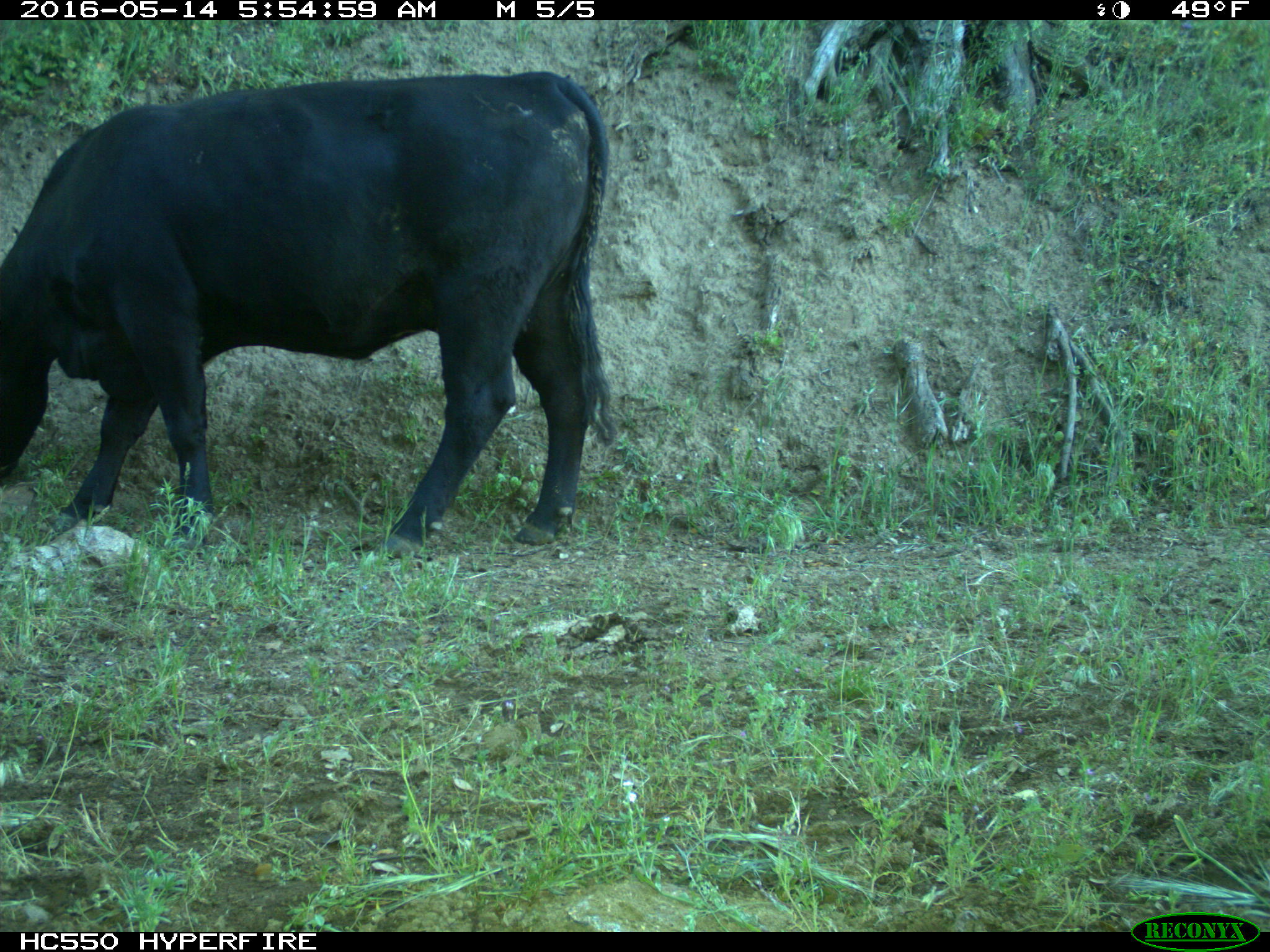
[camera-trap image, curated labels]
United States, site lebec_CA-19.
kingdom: Animalia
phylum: Chordata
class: Mammalia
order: Artiodactyla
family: Bovidae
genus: Bos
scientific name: Bos taurus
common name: domestic cow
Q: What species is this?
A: Bos taurus (domestic cow).